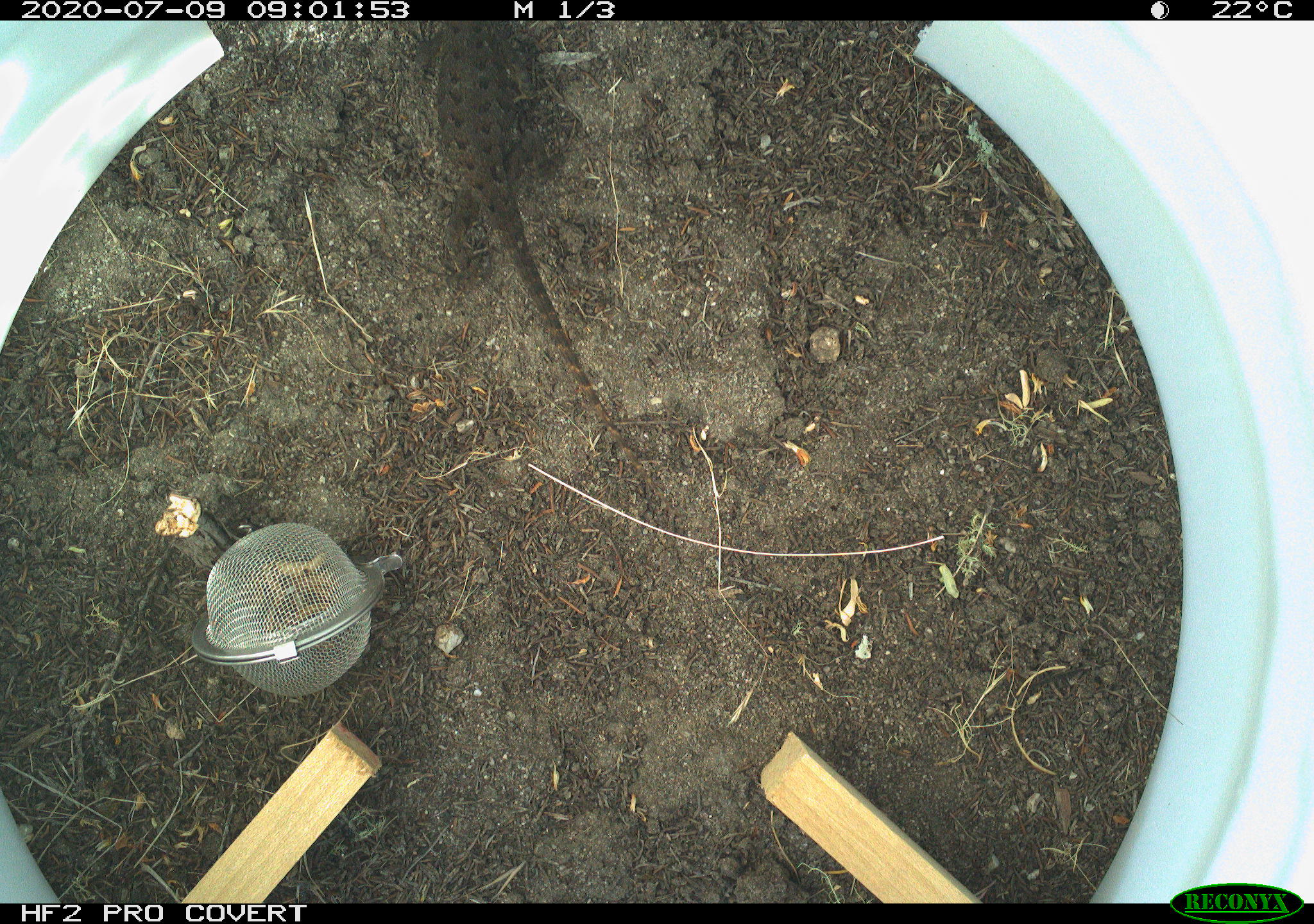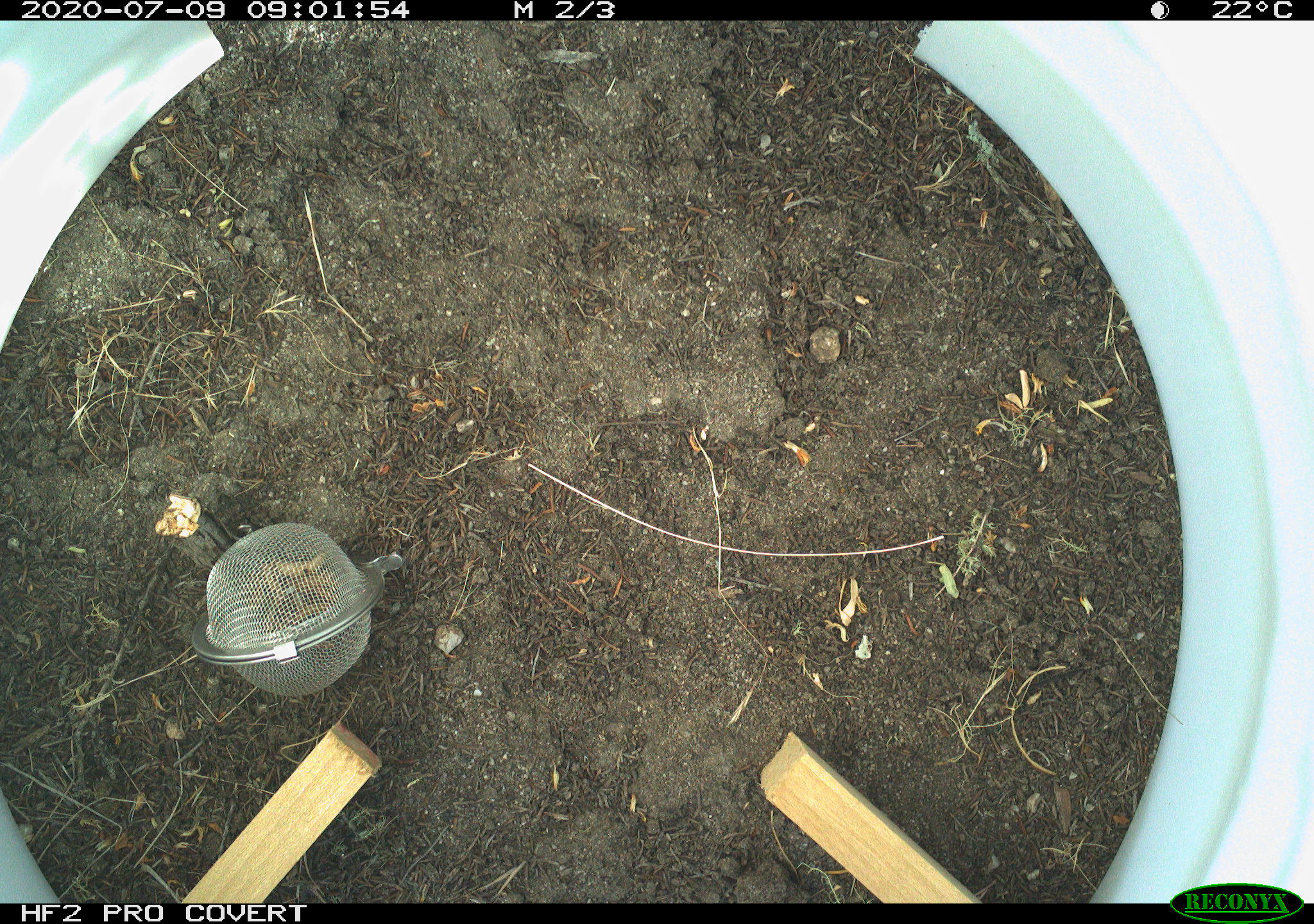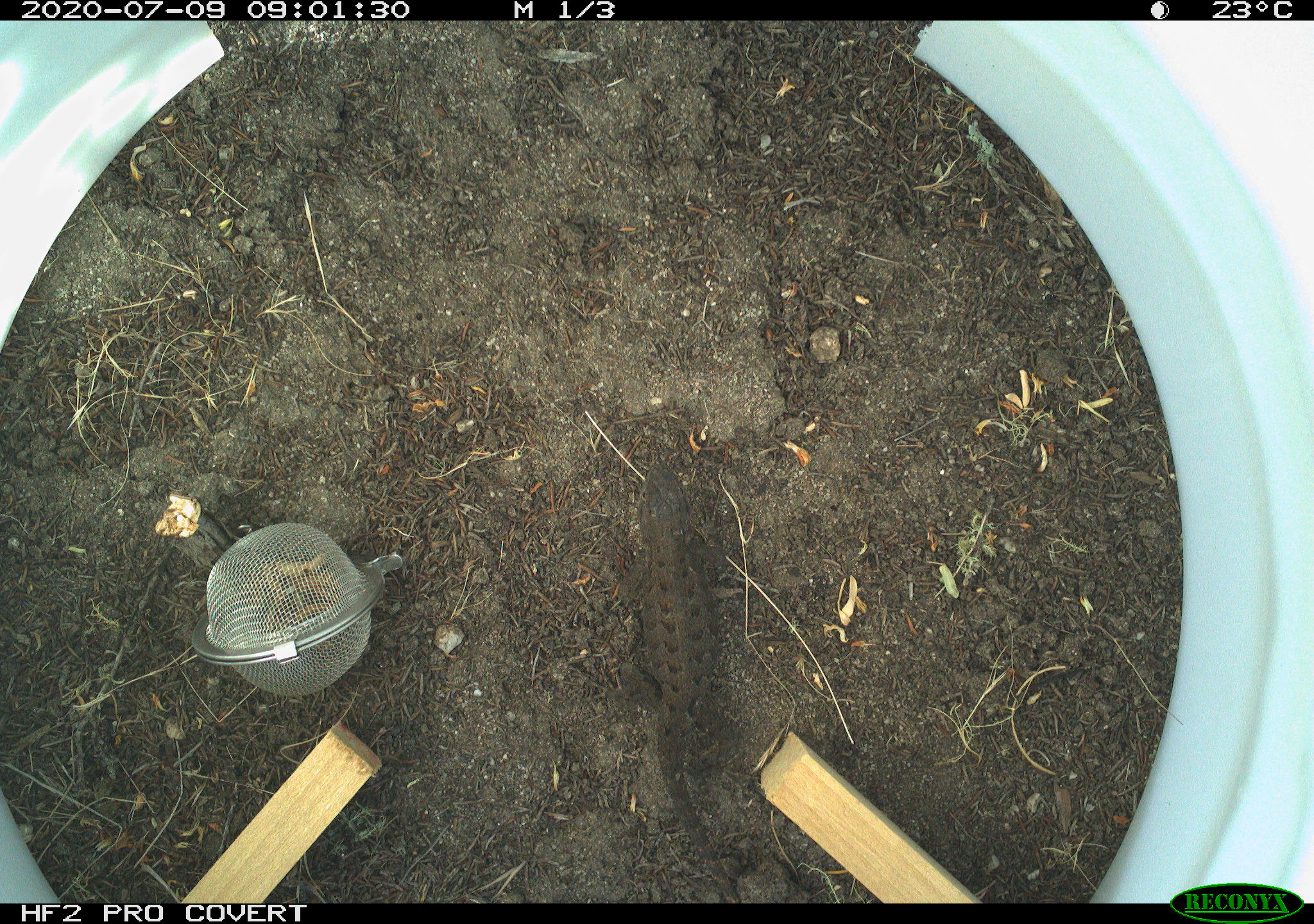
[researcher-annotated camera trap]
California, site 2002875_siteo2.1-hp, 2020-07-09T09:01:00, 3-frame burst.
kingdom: Animalia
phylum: Chordata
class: Reptilia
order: Squamata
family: Phrynosomatidae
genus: Sceloporus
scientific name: Sceloporus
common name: spiny lizards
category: sceloporus species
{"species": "sceloporus species (spiny lizards) (Sceloporus)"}